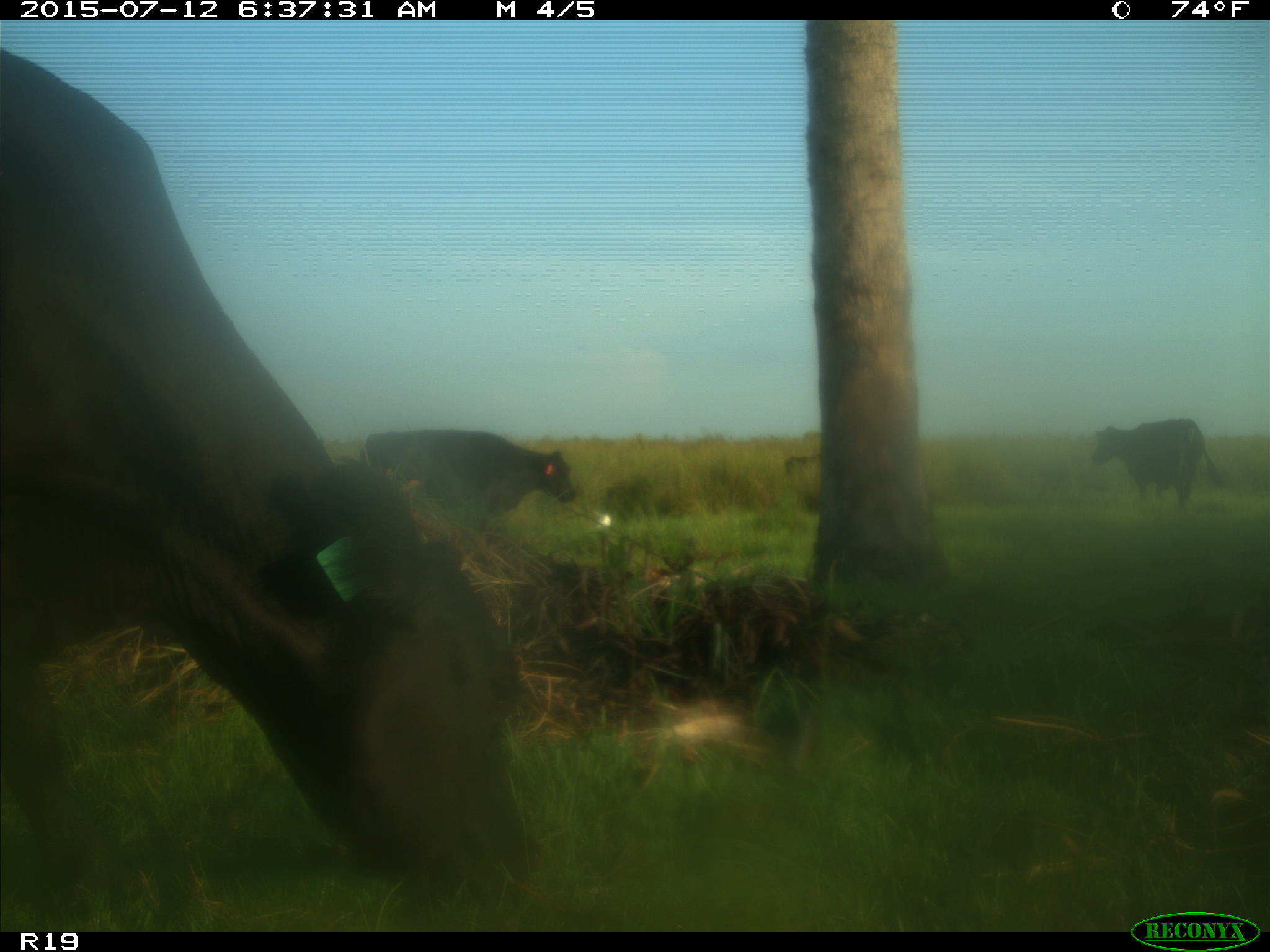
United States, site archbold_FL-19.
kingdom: Animalia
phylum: Chordata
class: Mammalia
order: Artiodactyla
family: Bovidae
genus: Bos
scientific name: Bos taurus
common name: domestic cow